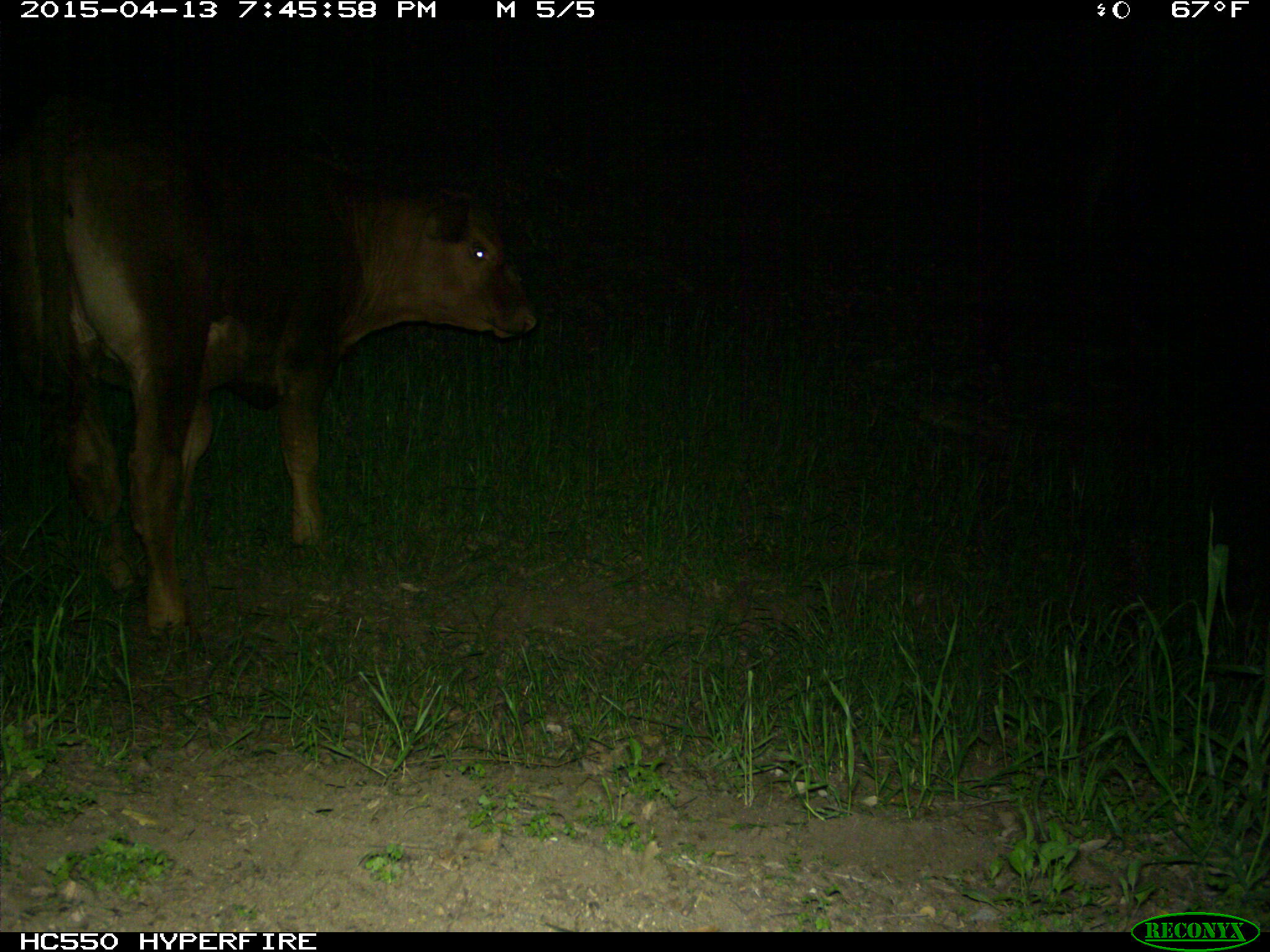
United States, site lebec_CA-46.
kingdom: Animalia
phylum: Chordata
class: Mammalia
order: Artiodactyla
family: Bovidae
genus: Bos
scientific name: Bos taurus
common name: domestic cow